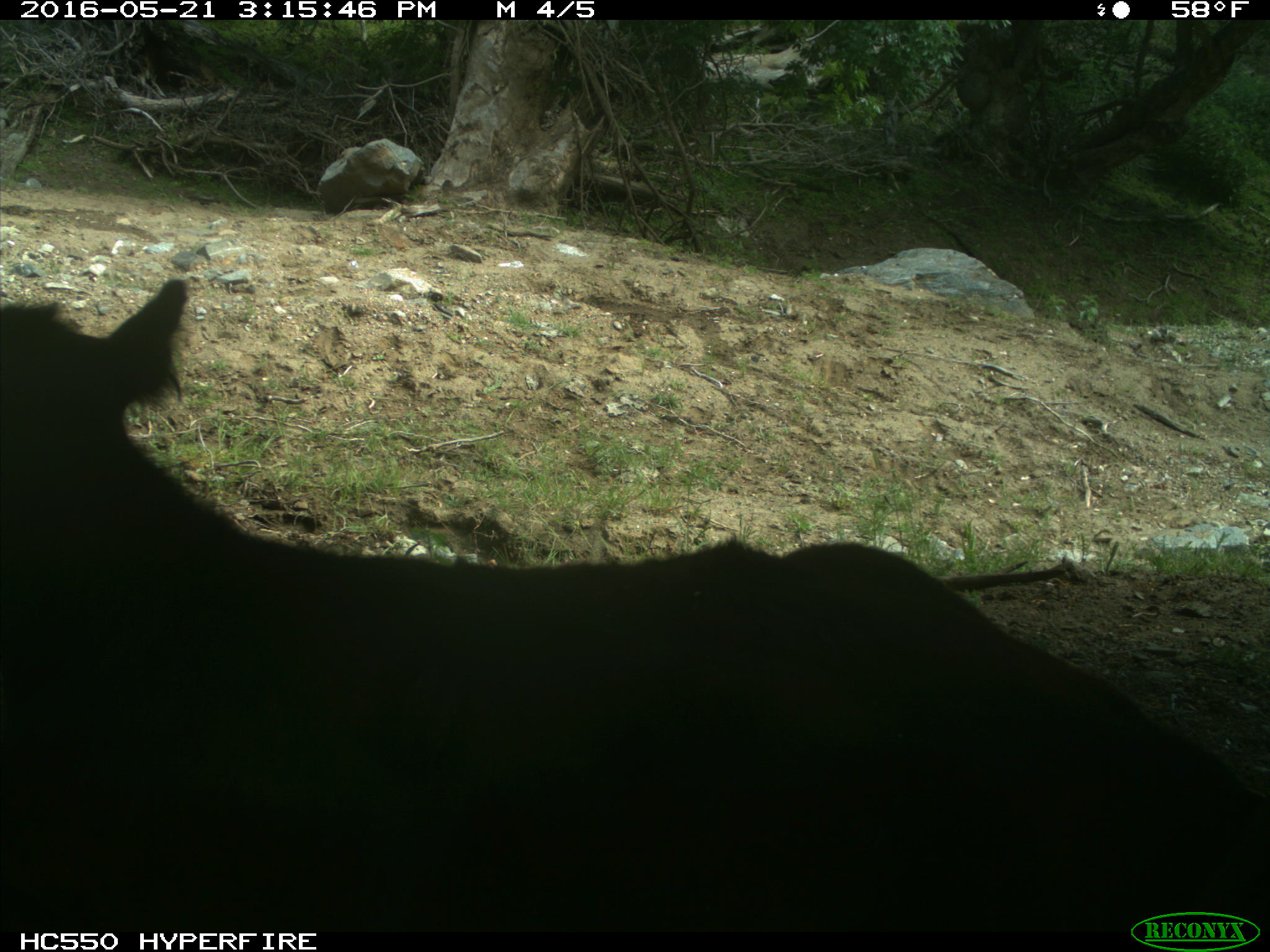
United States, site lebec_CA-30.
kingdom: Animalia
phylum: Chordata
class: Mammalia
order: Artiodactyla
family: Bovidae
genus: Bos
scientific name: Bos taurus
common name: domestic cow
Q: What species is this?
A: Bos taurus (domestic cow).